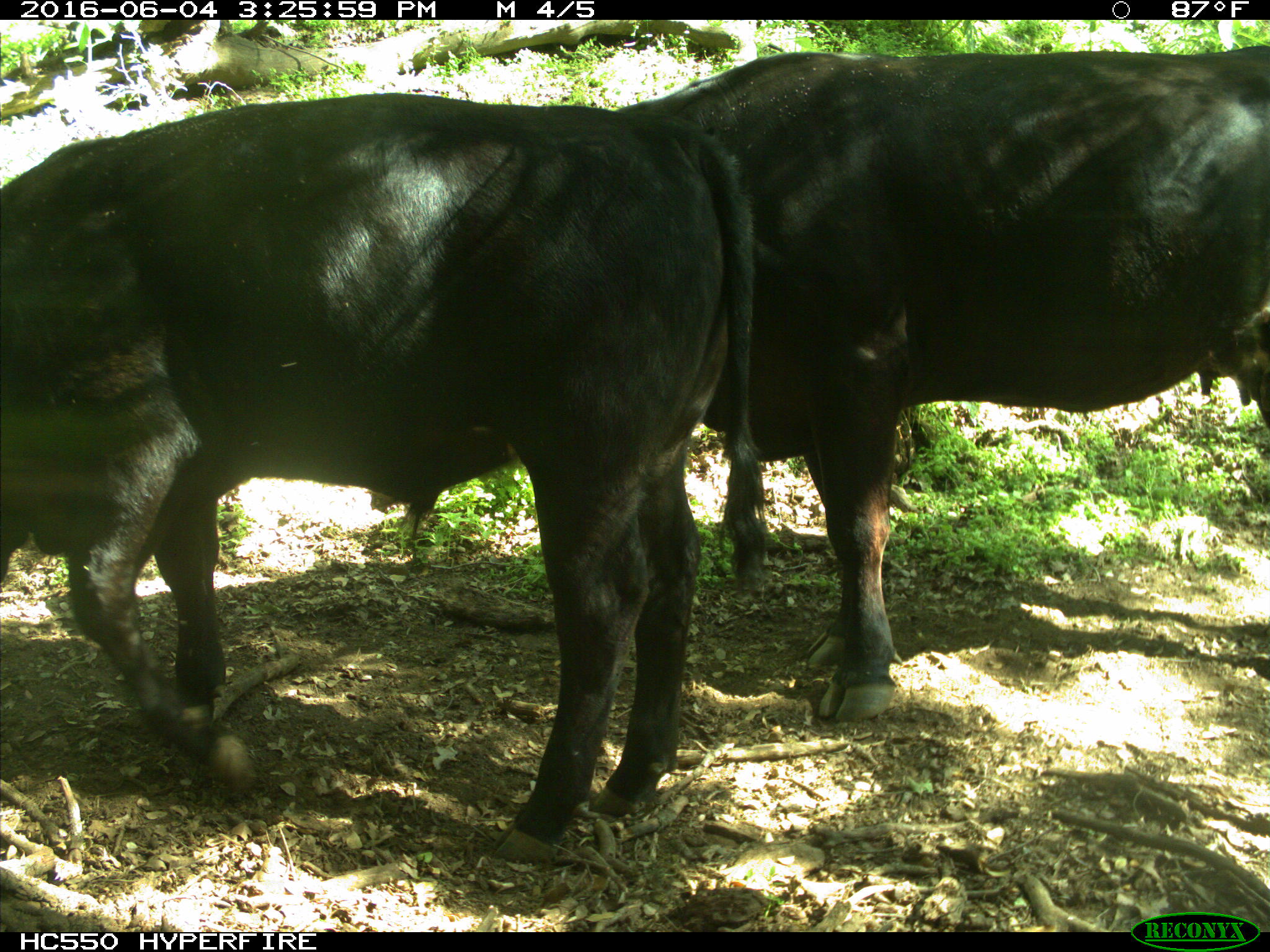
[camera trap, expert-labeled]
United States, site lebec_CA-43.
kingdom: Animalia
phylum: Chordata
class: Mammalia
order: Artiodactyla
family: Bovidae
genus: Bos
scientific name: Bos taurus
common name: domestic cow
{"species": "Bos taurus (domestic cow)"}